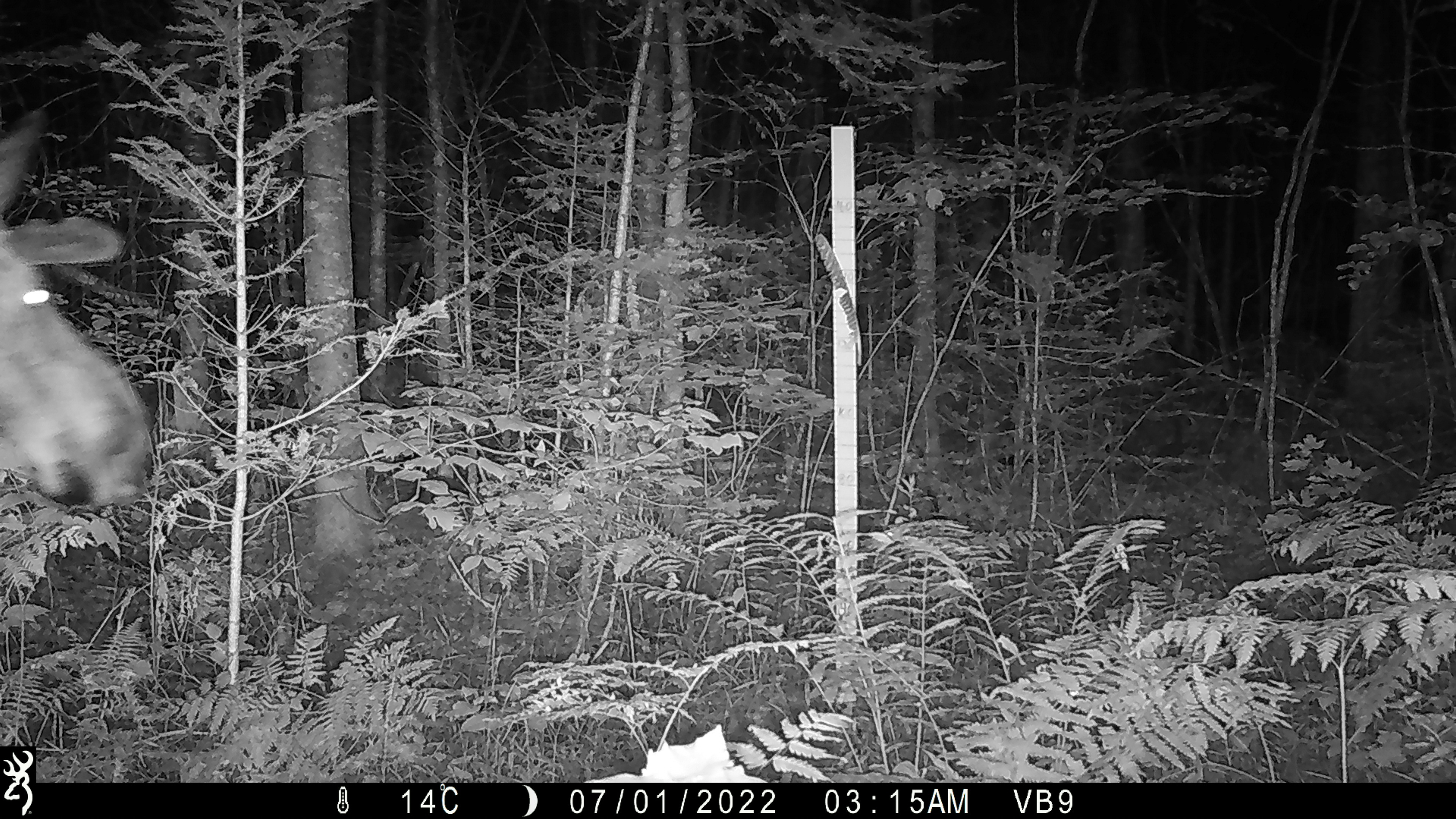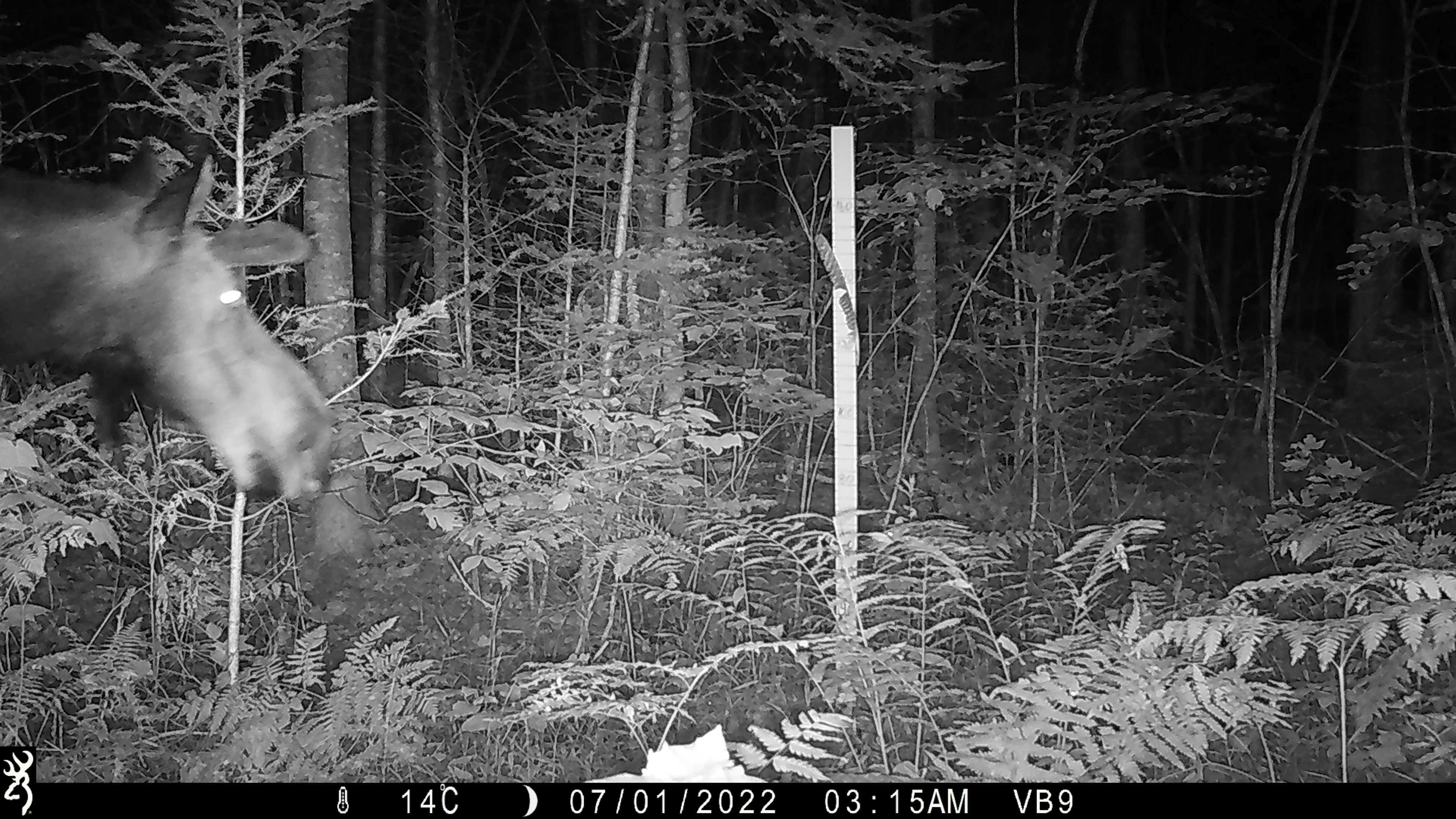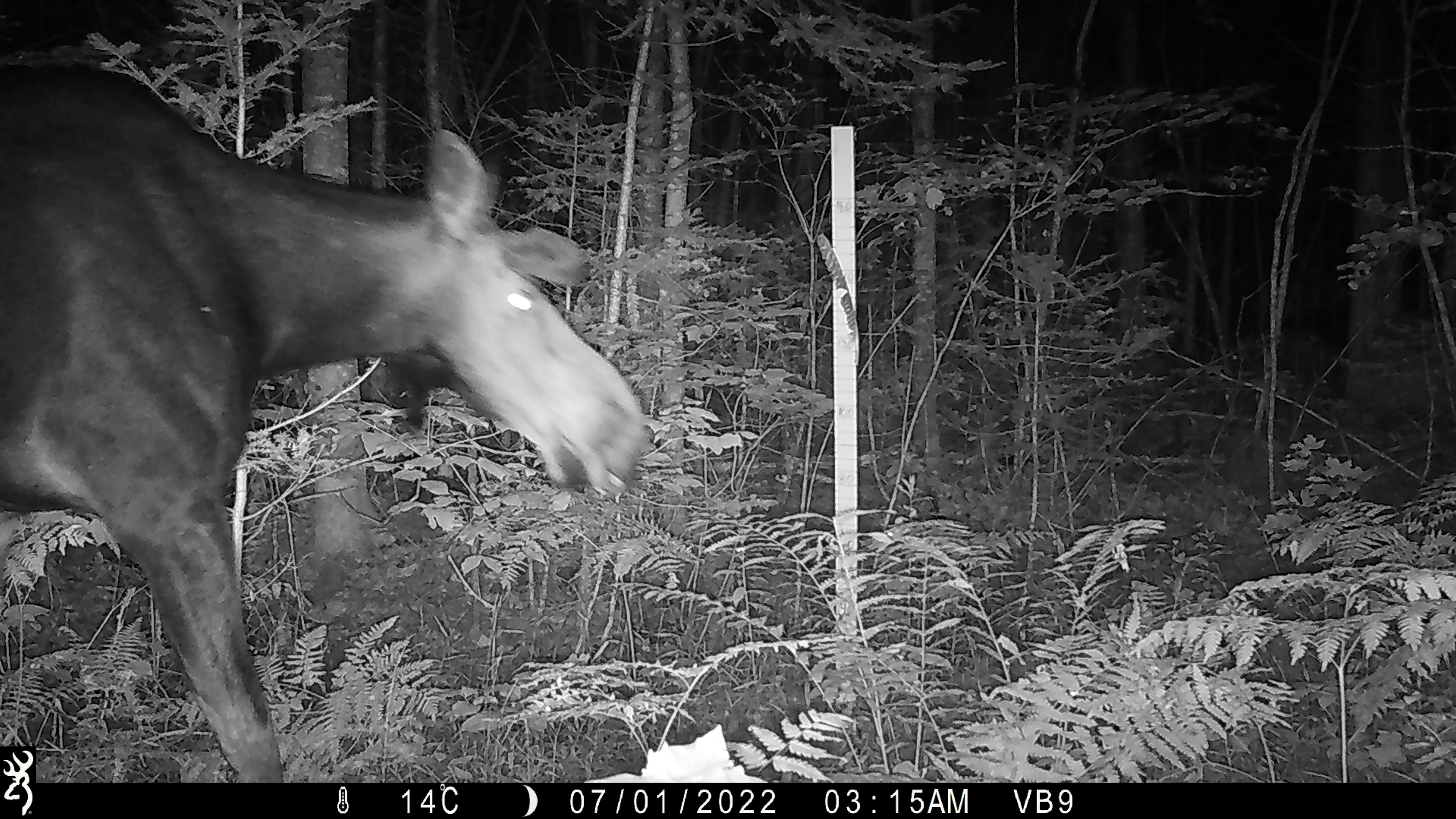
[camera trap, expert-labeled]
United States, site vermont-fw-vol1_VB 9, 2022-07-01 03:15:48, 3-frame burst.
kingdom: Animalia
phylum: Chordata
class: Mammalia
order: Artiodactyla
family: Cervidae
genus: Alces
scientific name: Alces alces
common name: moose